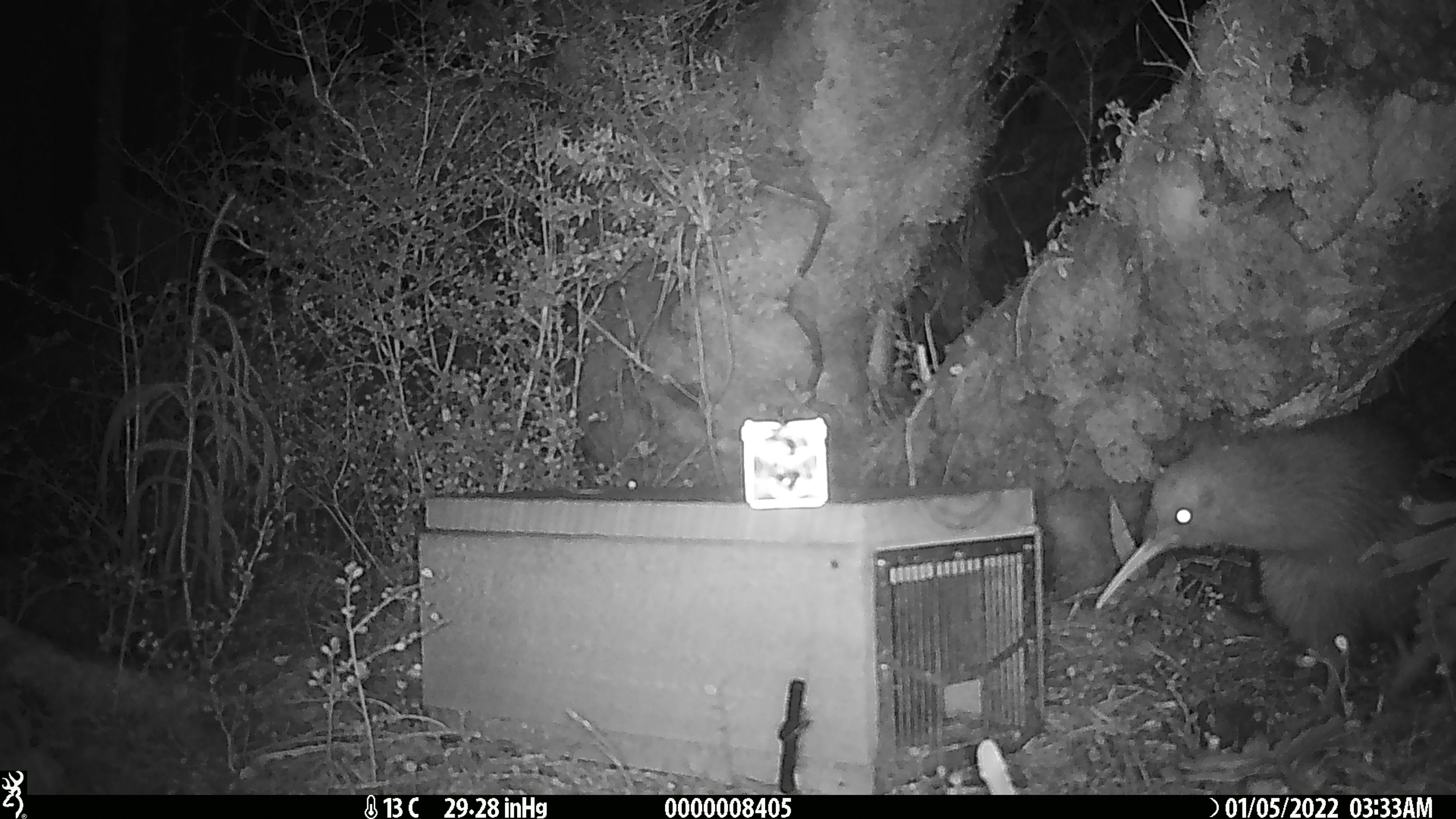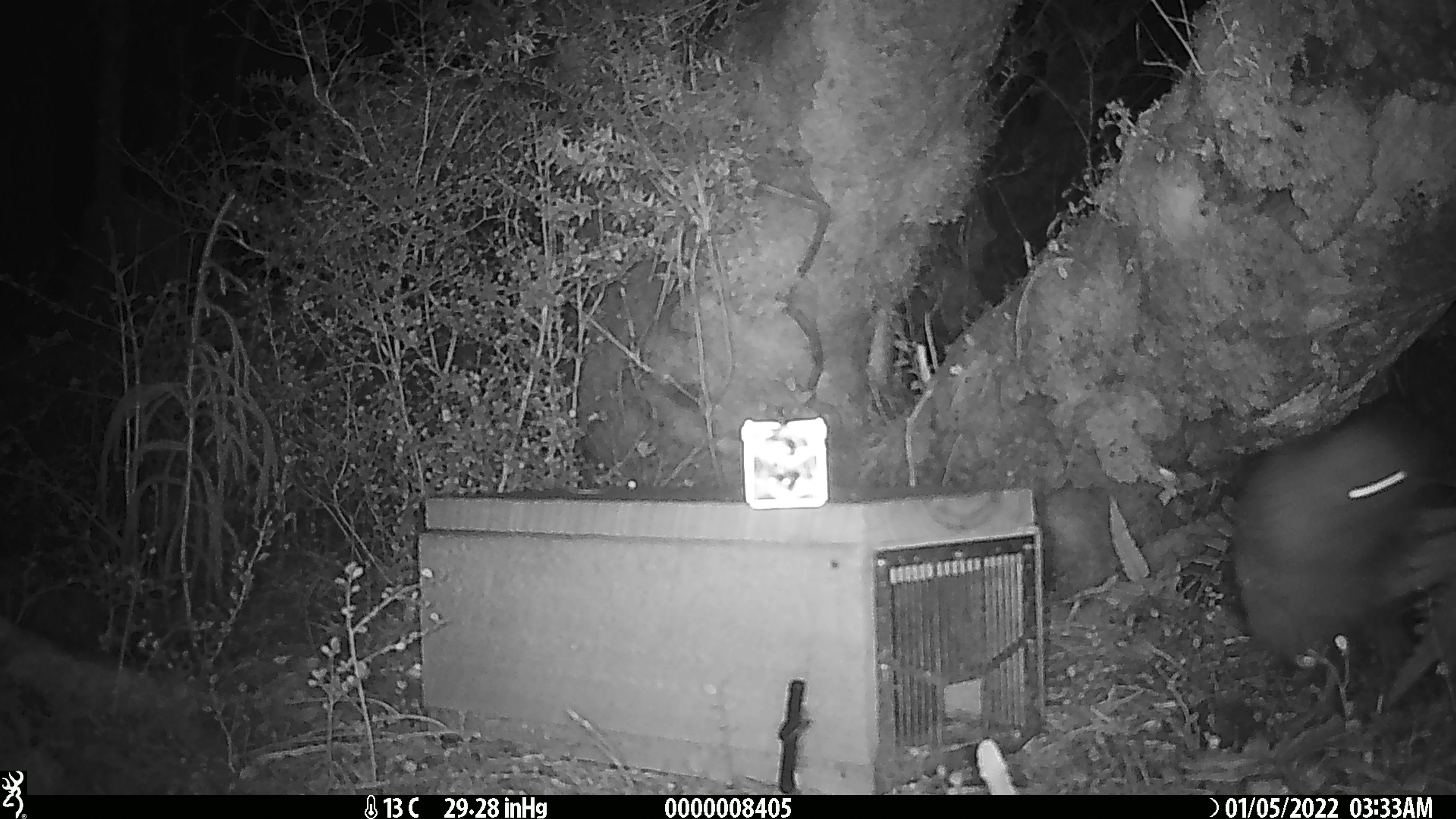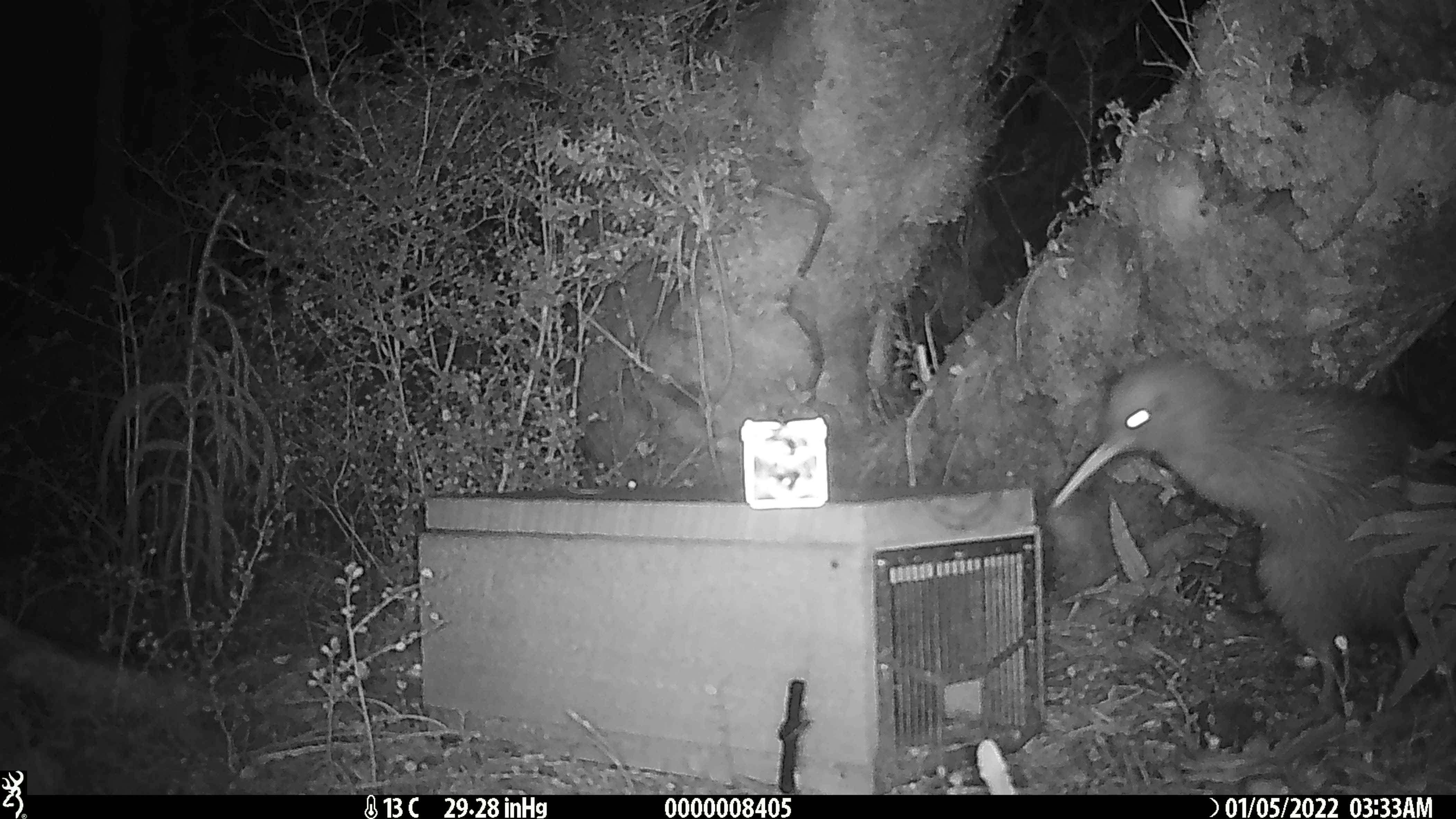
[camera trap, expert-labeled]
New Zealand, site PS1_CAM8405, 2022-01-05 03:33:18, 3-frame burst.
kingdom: Animalia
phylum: Chordata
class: Aves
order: Apterygiformes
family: Apterygidae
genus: Apteryx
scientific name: Apteryx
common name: kiwi